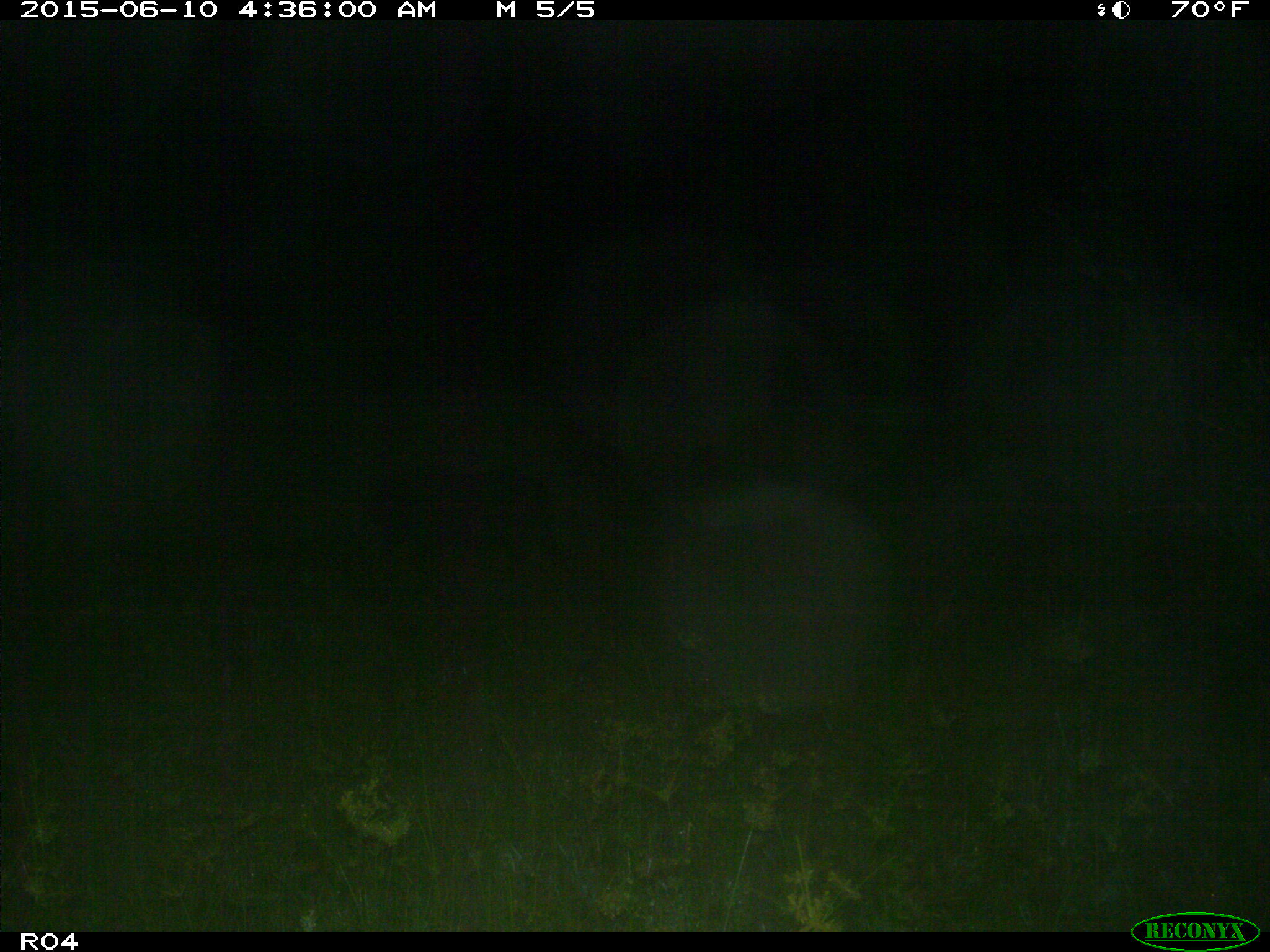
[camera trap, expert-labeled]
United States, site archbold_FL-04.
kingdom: Animalia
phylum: Chordata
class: Mammalia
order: Artiodactyla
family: Suidae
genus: Sus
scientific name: Sus scrofa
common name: wild boar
Sus scrofa (wild boar).